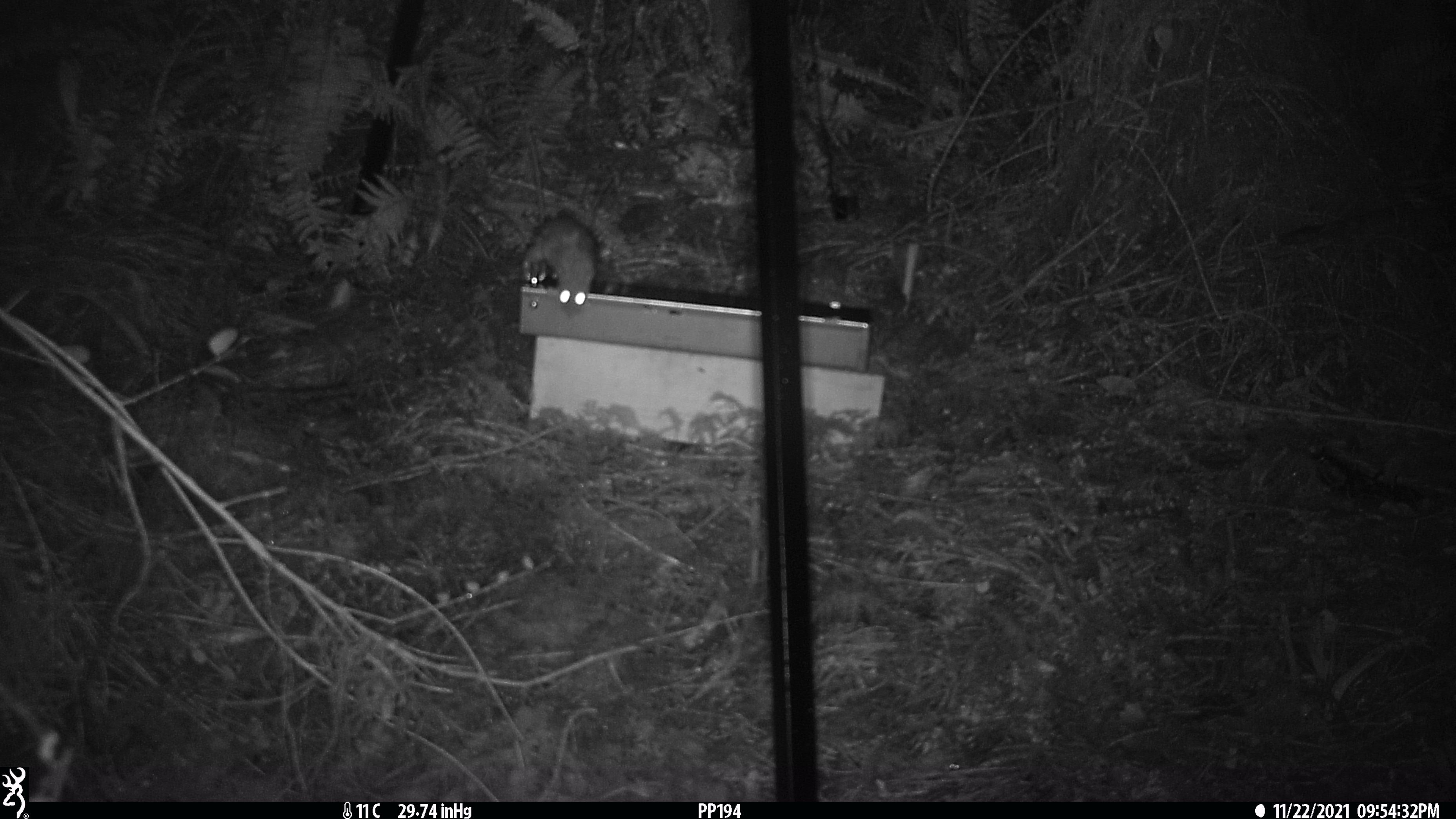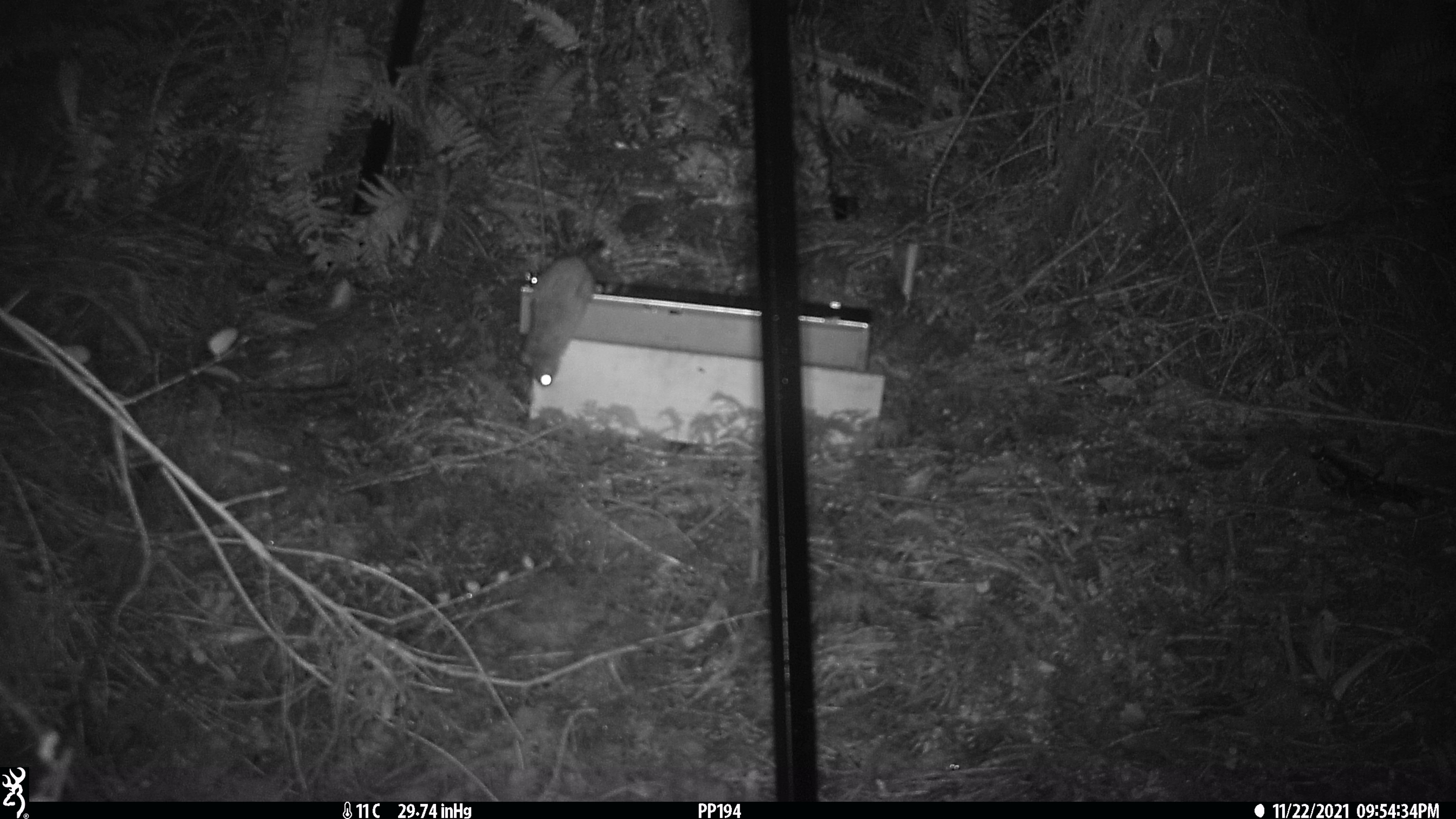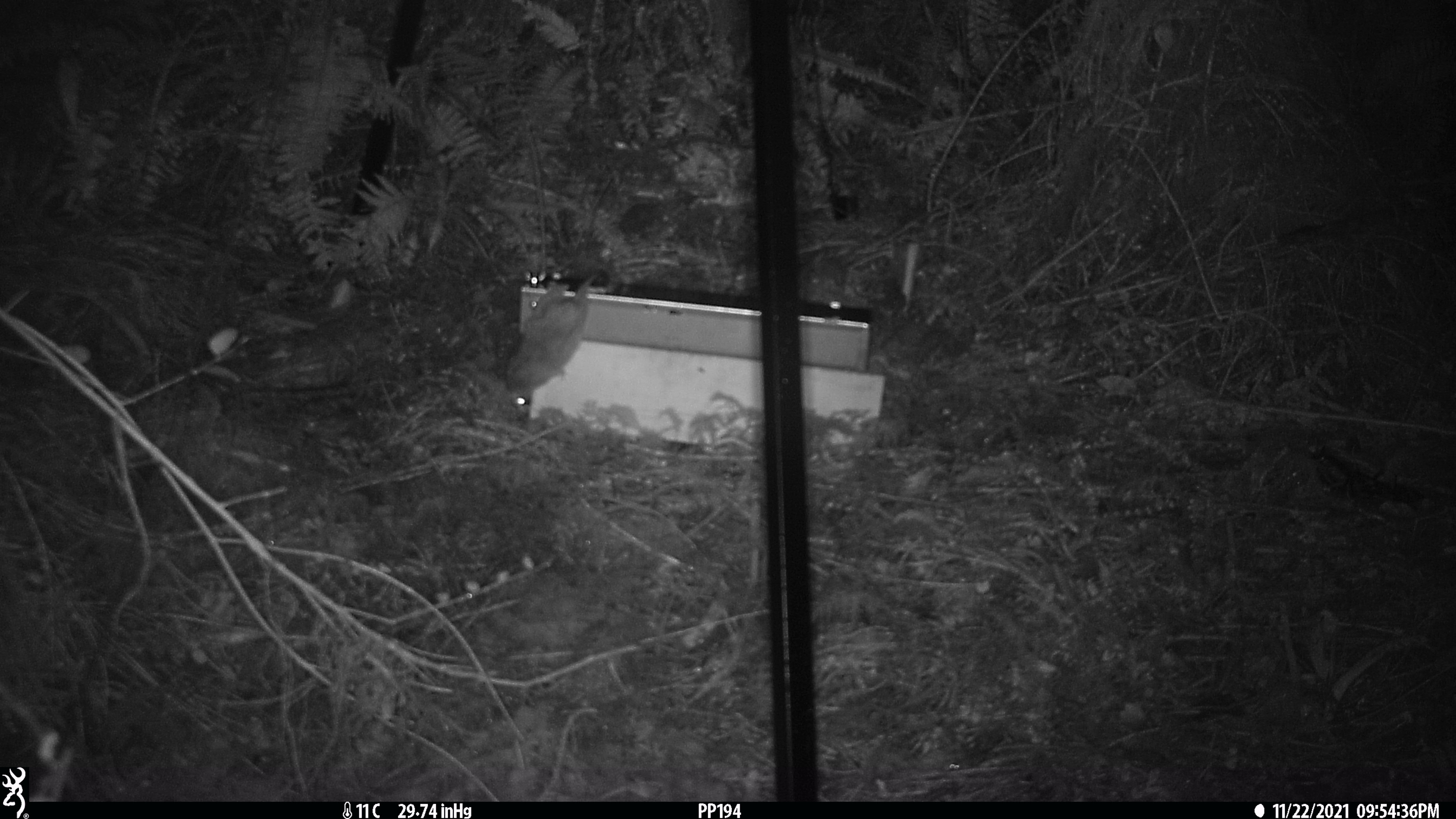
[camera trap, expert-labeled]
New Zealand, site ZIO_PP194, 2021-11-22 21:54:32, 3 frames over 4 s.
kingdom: Animalia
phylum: Chordata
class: Mammalia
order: Rodentia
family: Muridae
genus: Rattus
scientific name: Rattus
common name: rat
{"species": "rat (Rattus)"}